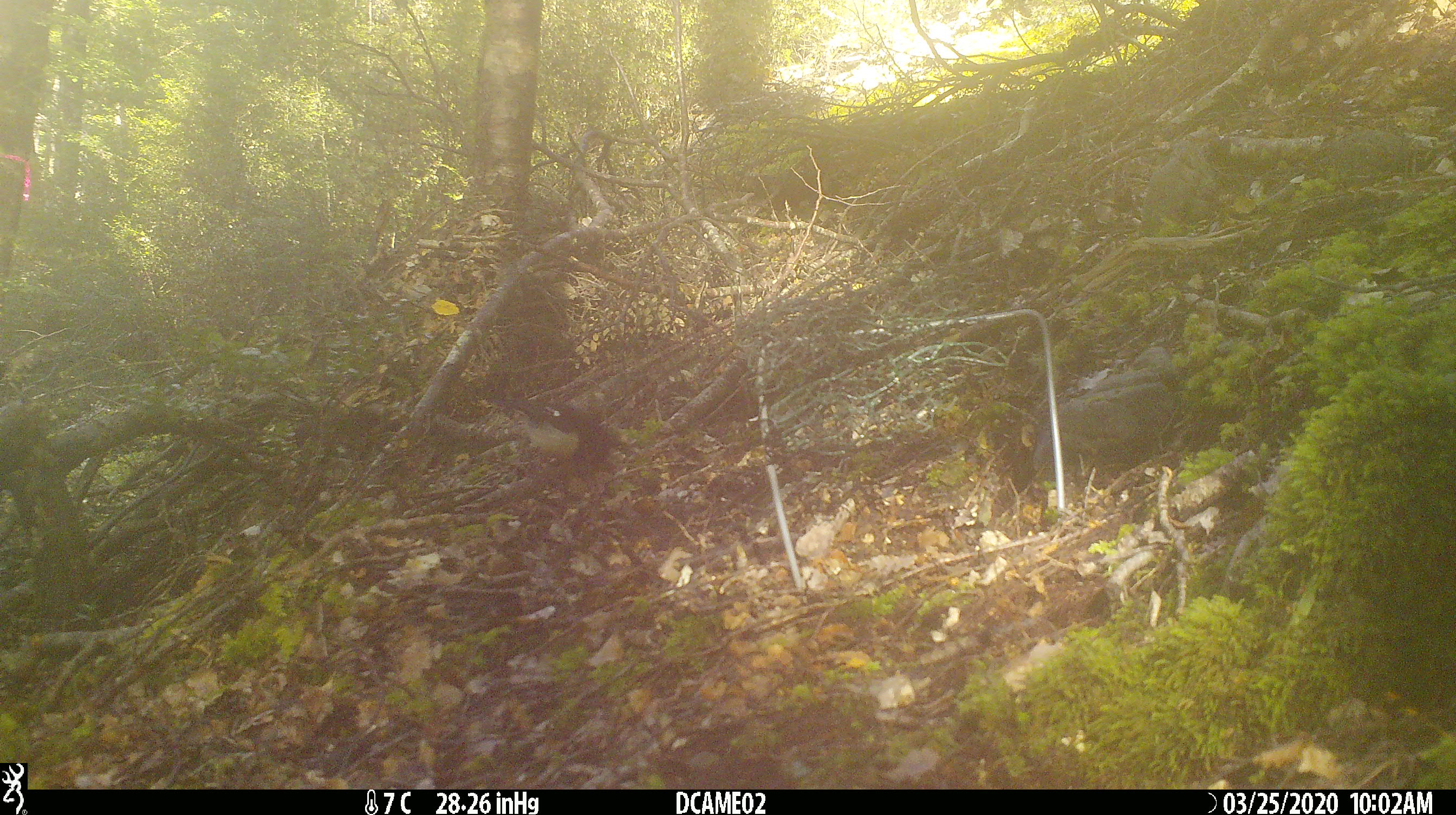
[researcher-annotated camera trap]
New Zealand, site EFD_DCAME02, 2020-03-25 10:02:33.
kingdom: Animalia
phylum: Chordata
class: Aves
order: Passeriformes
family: Petroicidae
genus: Petroica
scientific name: Petroica macrocephala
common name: tomtit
Tomtit (Petroica macrocephala).